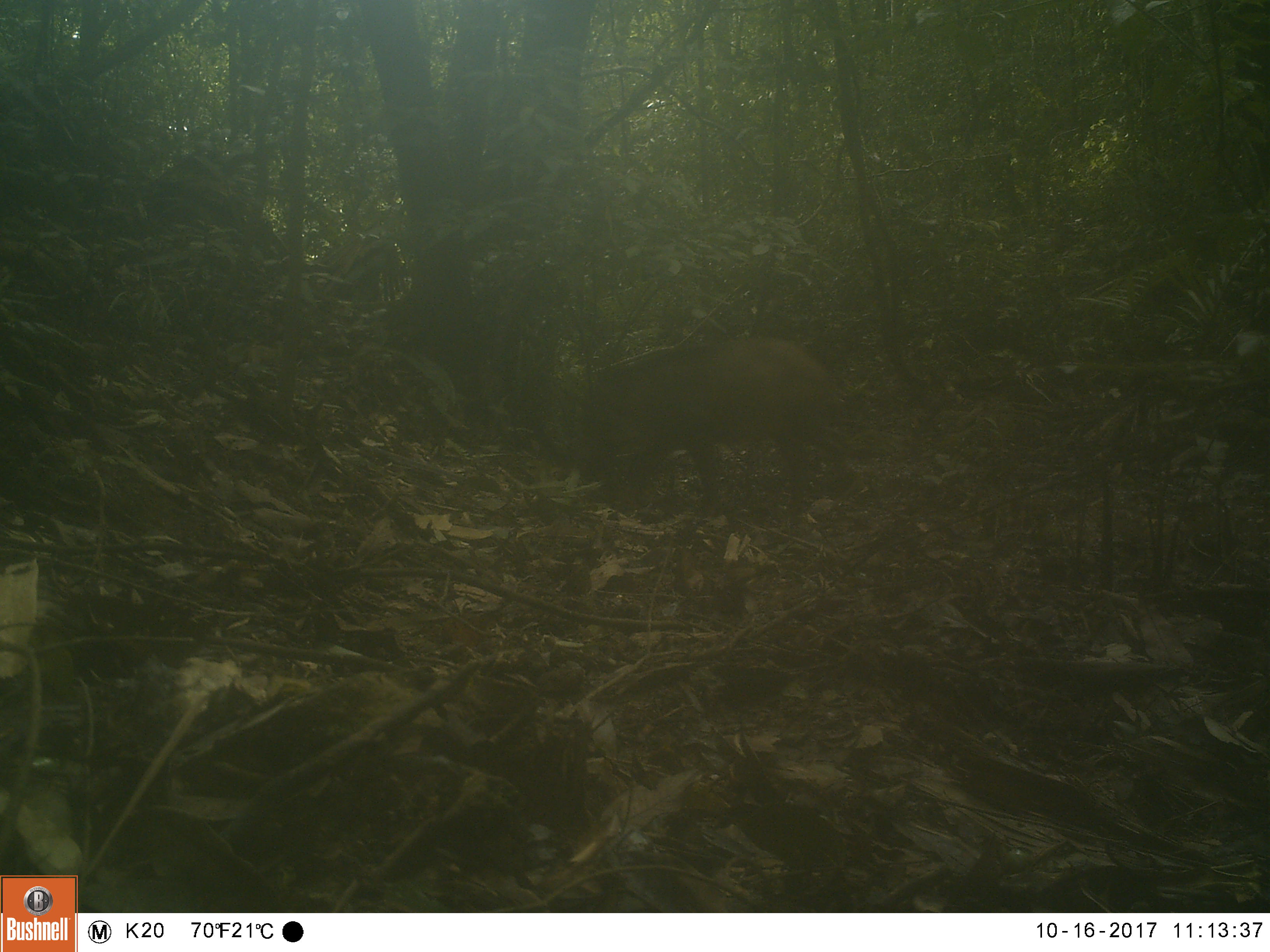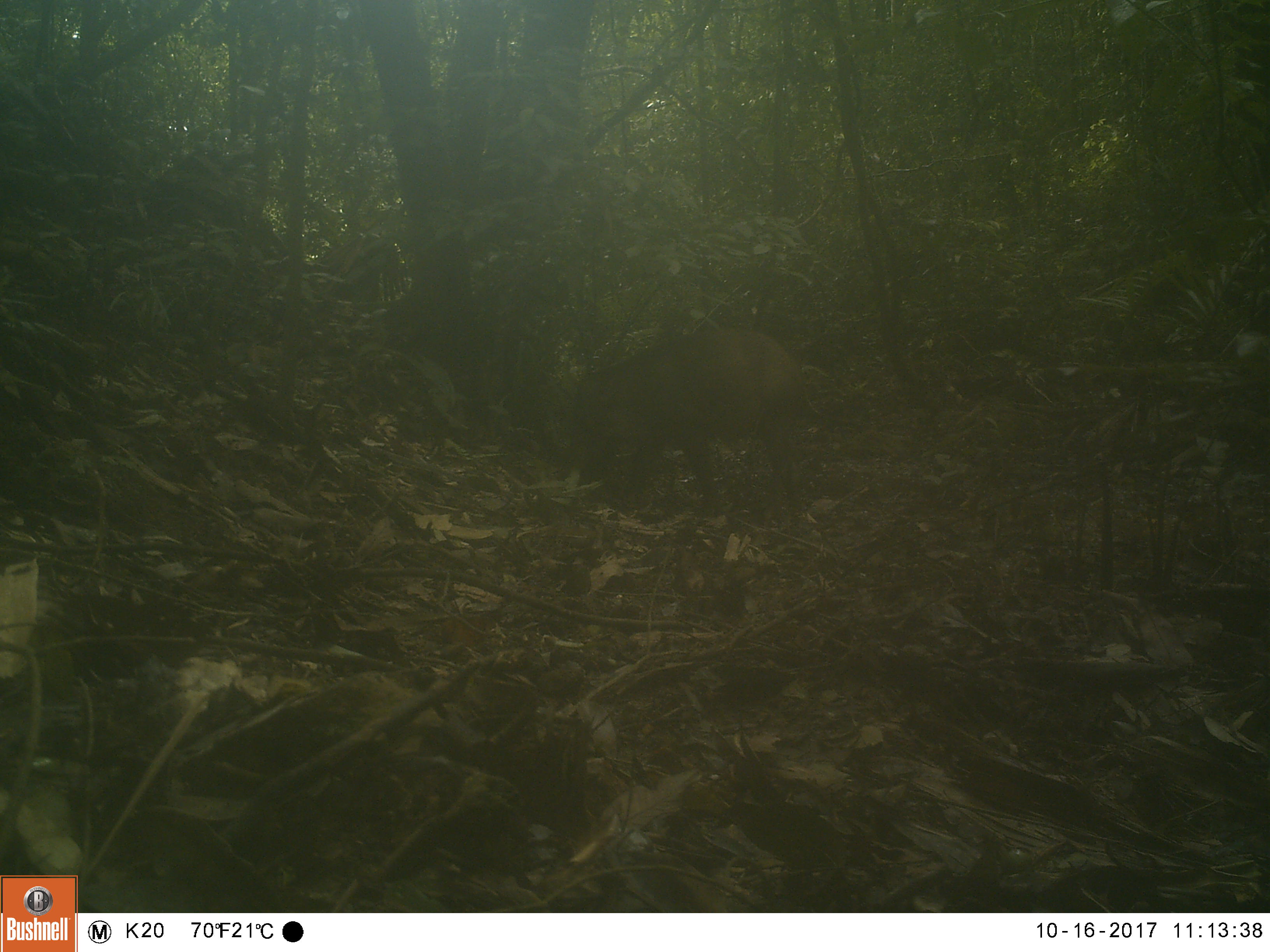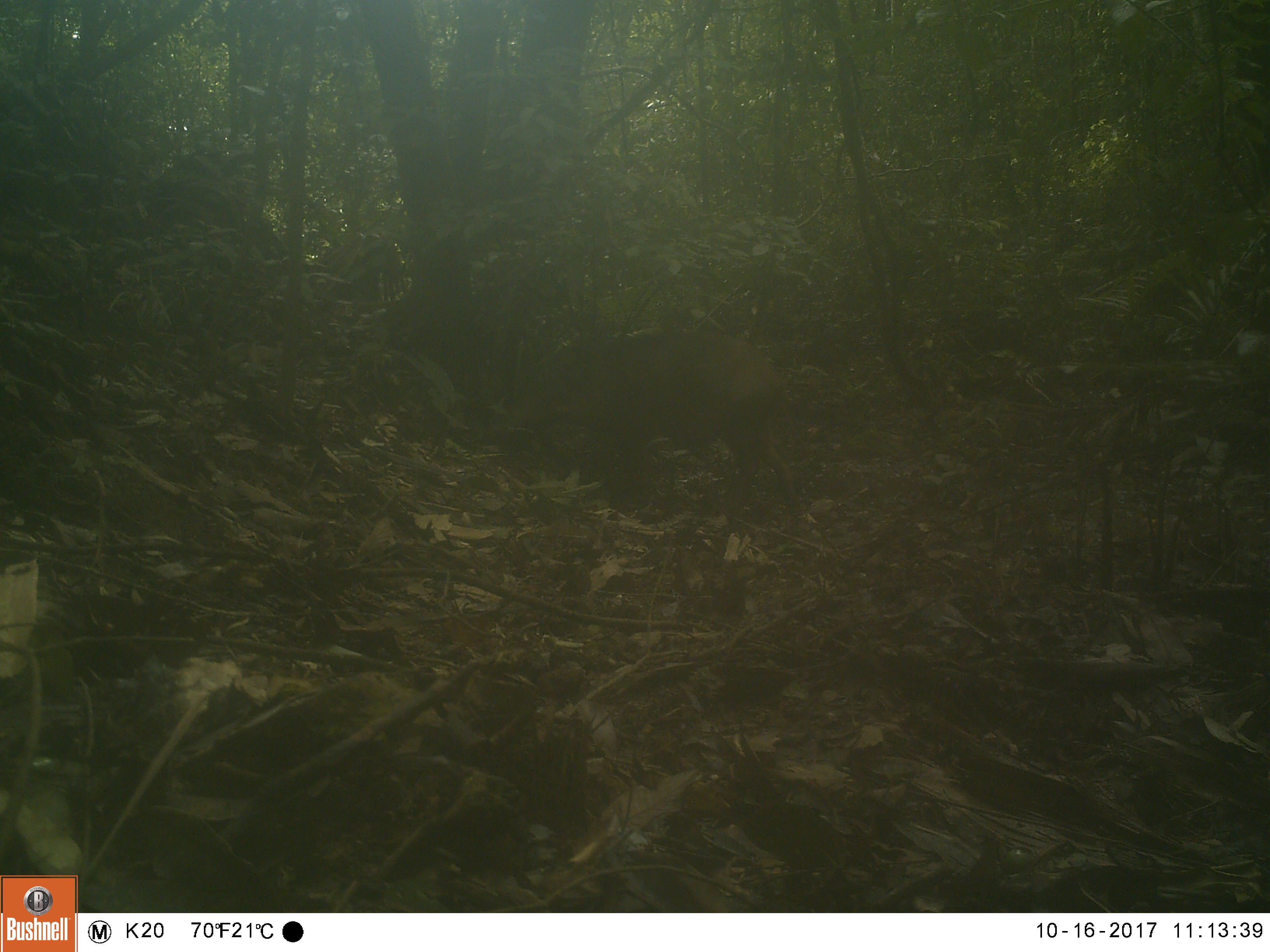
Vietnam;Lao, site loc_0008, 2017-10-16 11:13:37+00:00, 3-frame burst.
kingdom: Animalia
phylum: Chordata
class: Mammalia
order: Artiodactyla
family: Suidae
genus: Sus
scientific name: Sus scrofa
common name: eurasian wild pig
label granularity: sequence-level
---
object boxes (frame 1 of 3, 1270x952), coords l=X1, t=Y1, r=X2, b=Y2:
eurasian wild pig: l=568, t=335, r=852, b=515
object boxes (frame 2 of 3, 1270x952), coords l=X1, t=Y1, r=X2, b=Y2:
eurasian wild pig: l=571, t=327, r=804, b=516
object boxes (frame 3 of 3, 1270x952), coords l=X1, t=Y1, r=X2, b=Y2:
eurasian wild pig: l=507, t=328, r=798, b=517